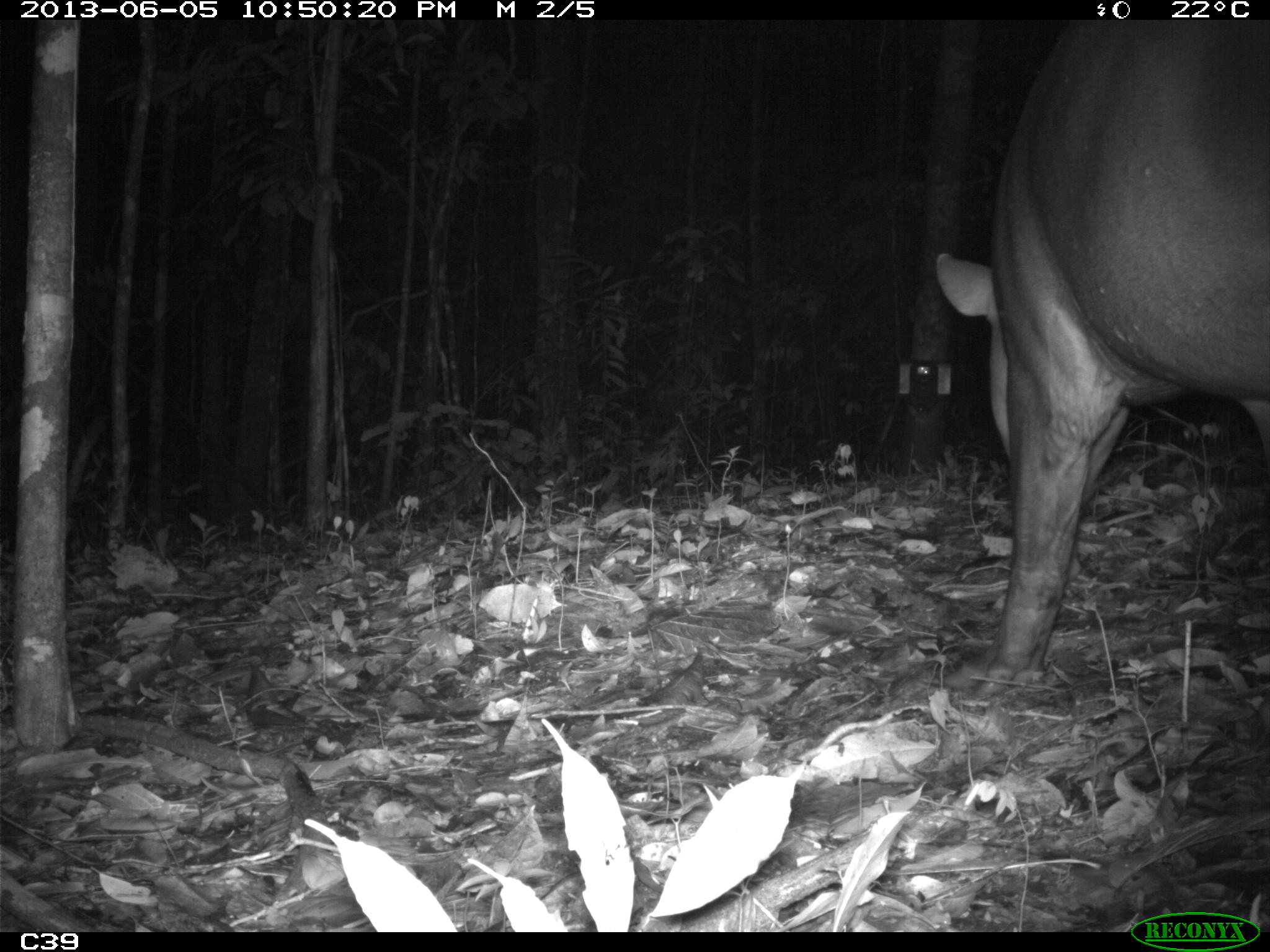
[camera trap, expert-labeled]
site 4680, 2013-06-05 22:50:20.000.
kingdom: Animalia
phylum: Chordata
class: Mammalia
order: Perissodactyla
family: Tapiridae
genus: Tapirus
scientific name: Tapirus terrestris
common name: south american tapir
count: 1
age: adult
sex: male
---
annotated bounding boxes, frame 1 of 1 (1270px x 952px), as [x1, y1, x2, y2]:
tapirus terrestris: [931, 20, 1268, 690]